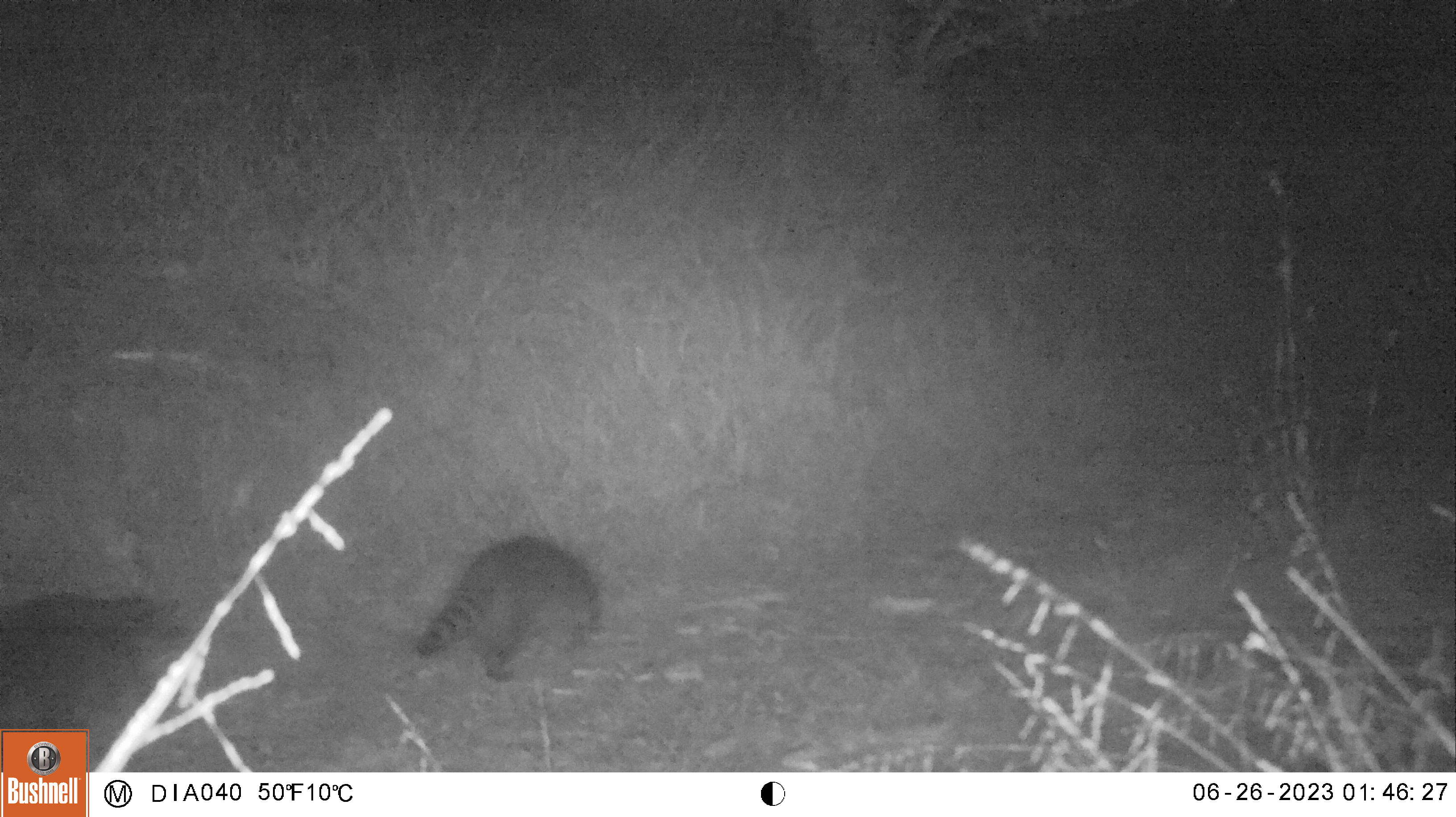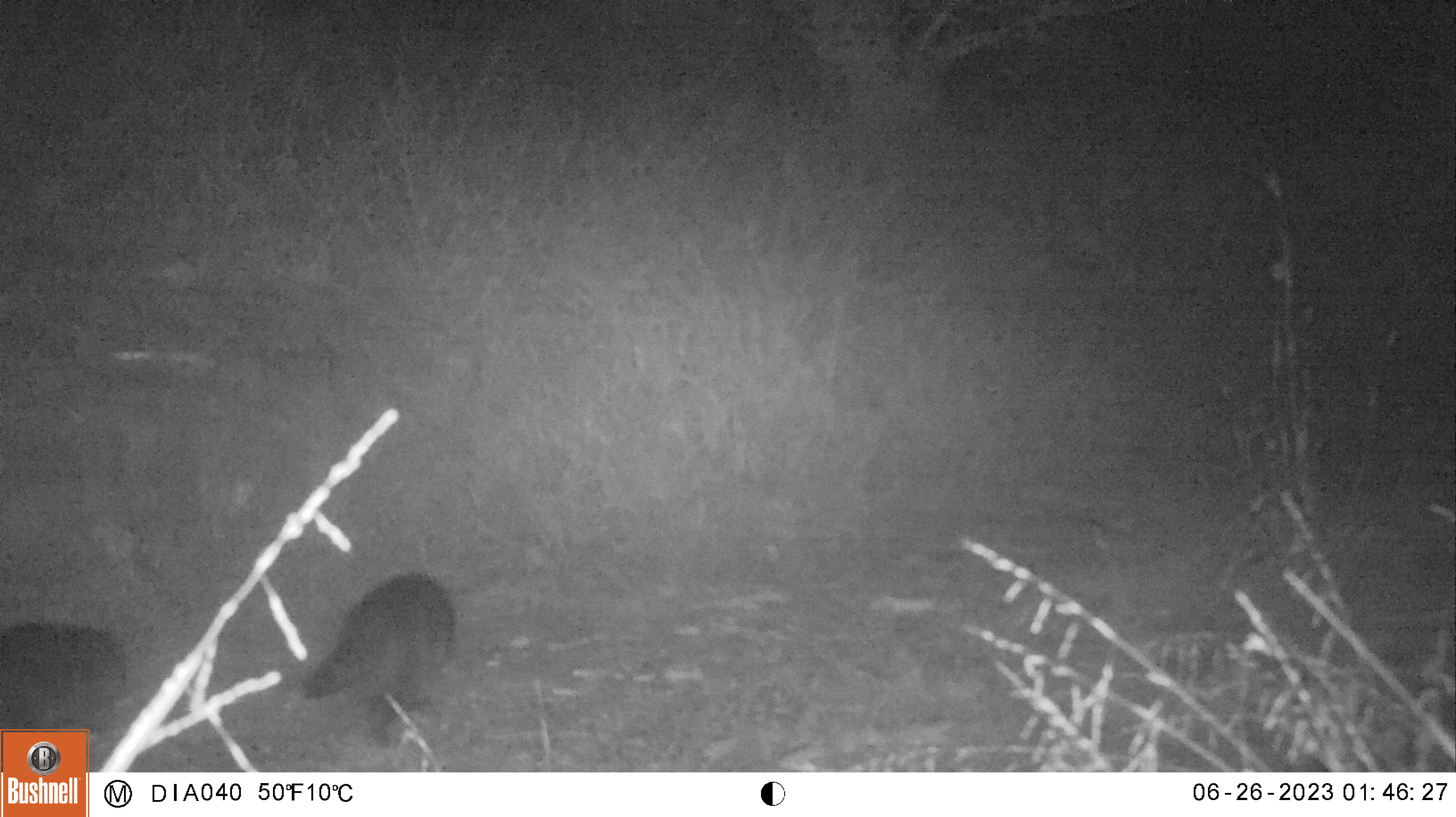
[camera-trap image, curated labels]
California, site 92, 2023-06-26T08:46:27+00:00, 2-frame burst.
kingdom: Animalia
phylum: Chordata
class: Mammalia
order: Carnivora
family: Procyonidae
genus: Procyon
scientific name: Procyon lotor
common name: raccoon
Raccoon (Procyon lotor).